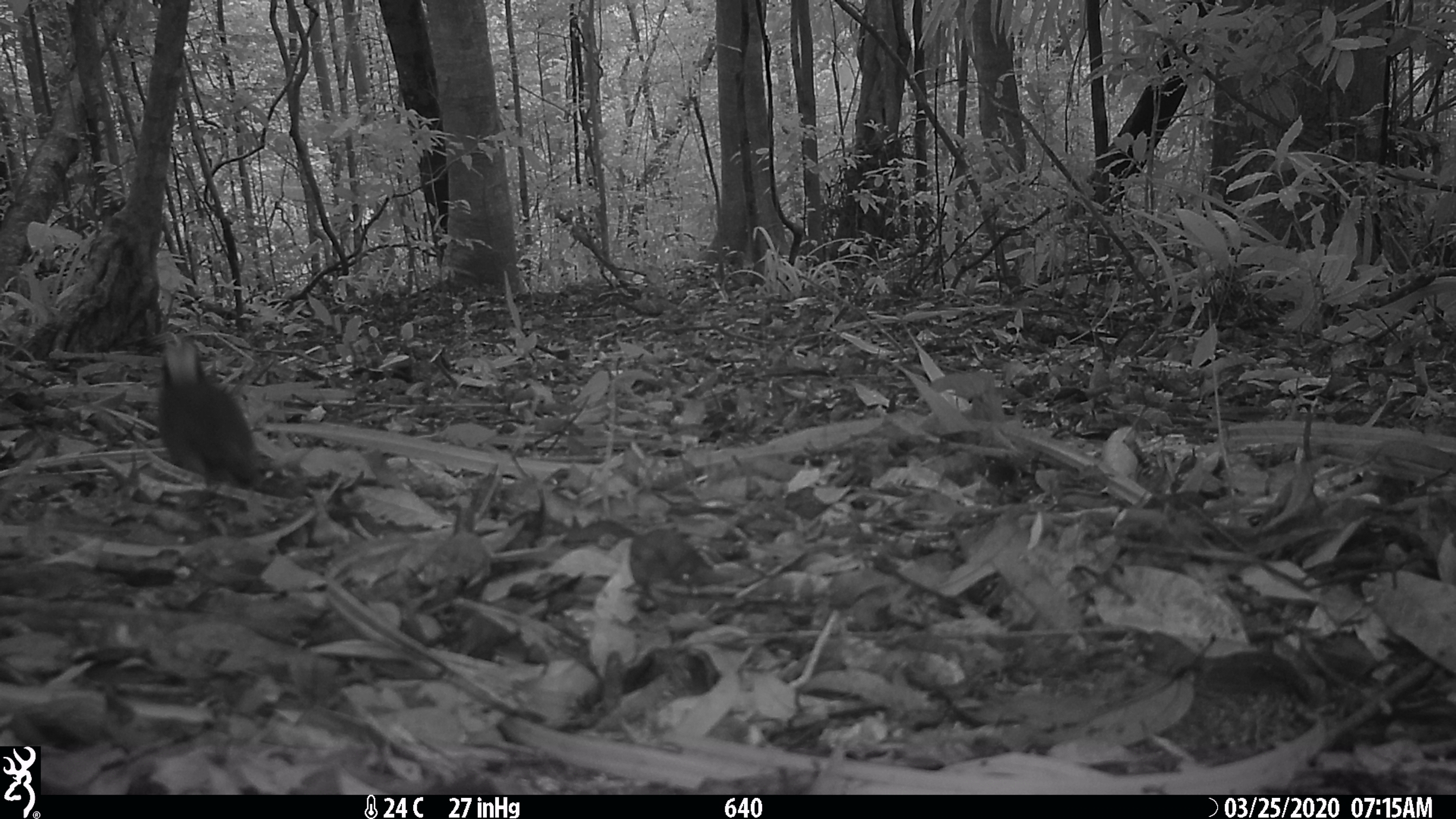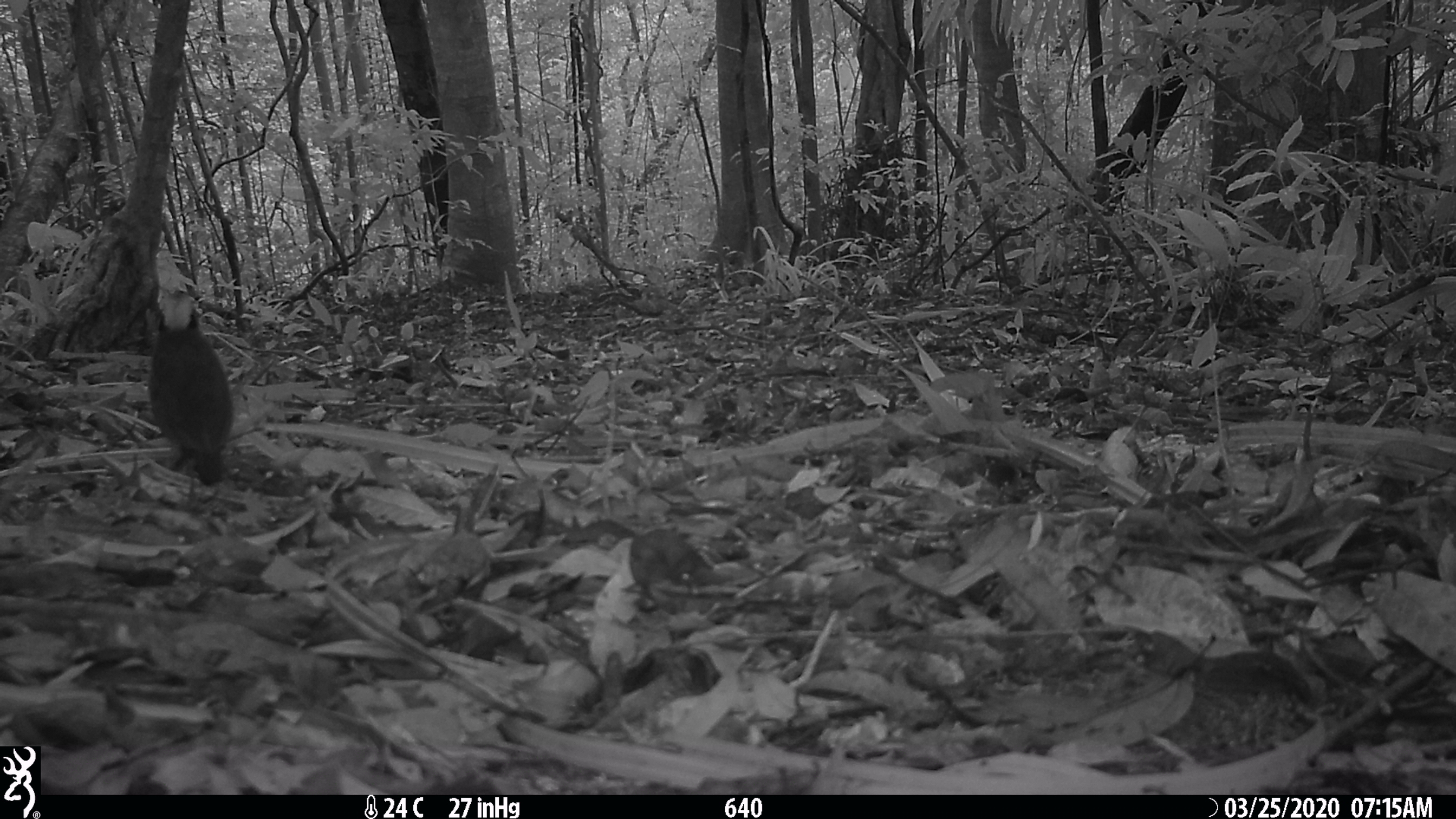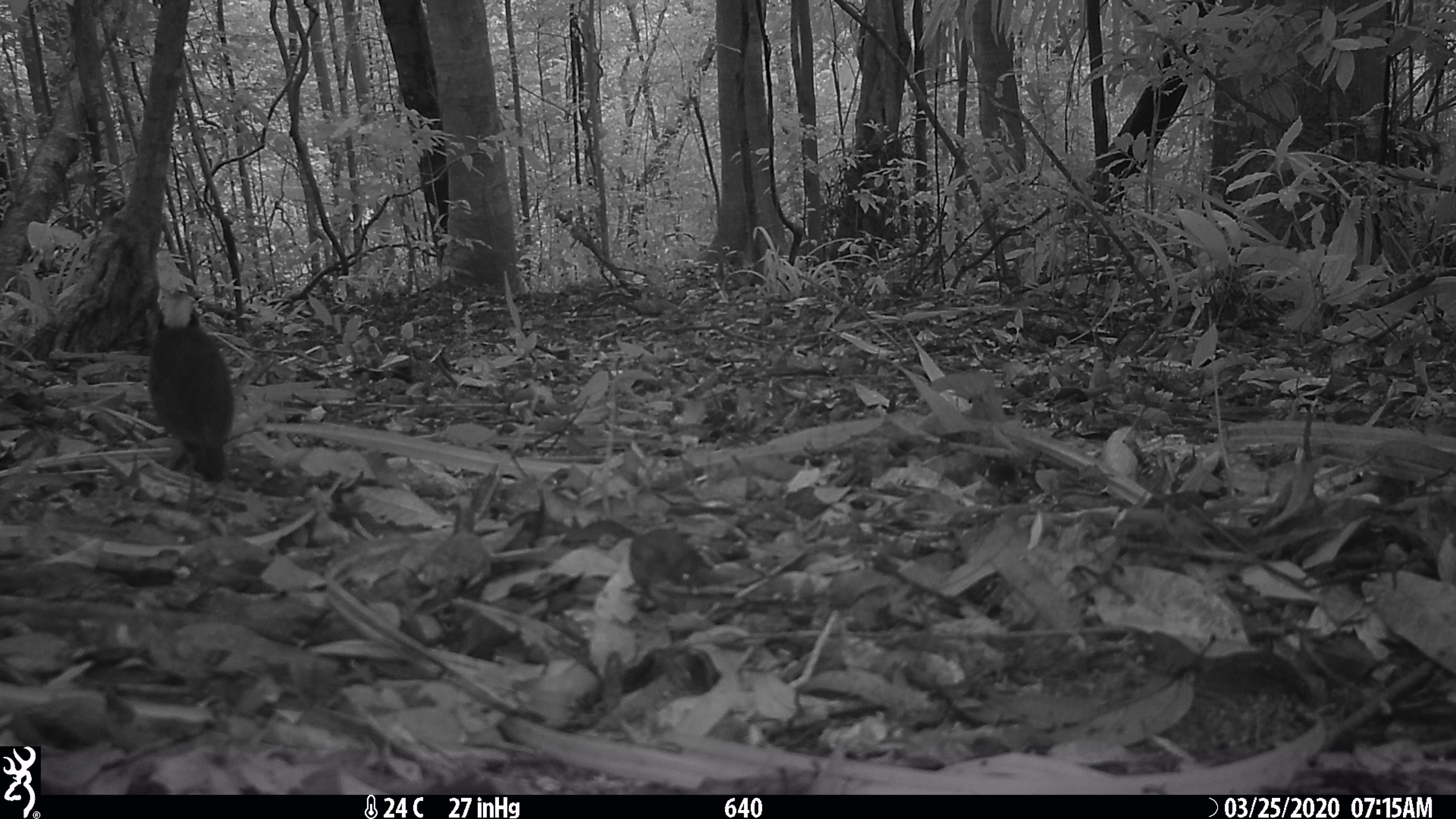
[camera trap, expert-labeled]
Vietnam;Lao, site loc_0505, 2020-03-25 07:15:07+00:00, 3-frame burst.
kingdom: Animalia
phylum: Chordata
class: Aves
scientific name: Aves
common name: bird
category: unidentified bird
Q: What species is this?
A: Unidentified bird (bird) (Aves).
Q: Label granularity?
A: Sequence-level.